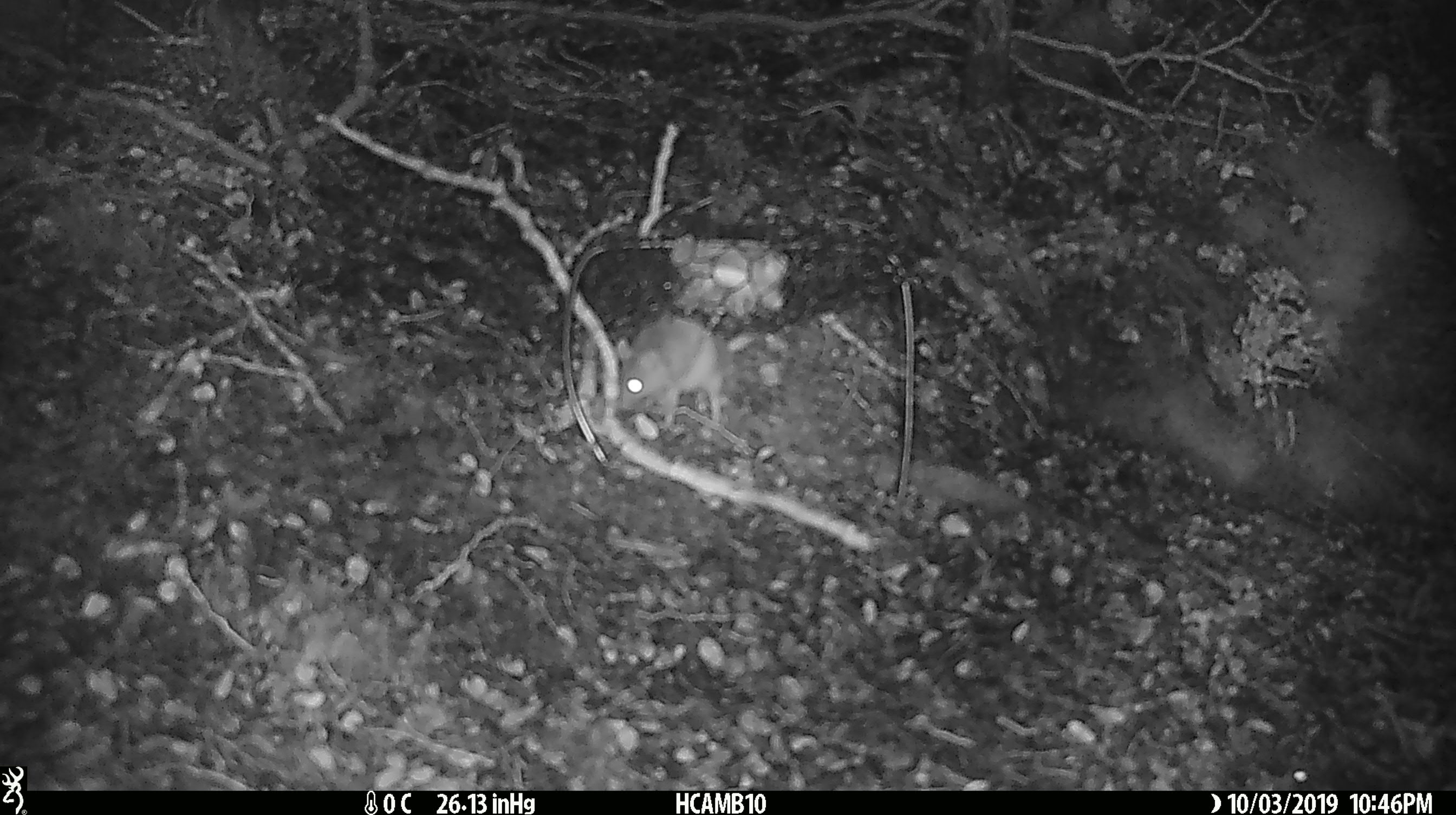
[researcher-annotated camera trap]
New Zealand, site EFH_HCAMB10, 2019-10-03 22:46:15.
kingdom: Animalia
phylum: Chordata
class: Mammalia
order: Rodentia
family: Muridae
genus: Mus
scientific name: Mus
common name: mouse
Mouse (Mus).